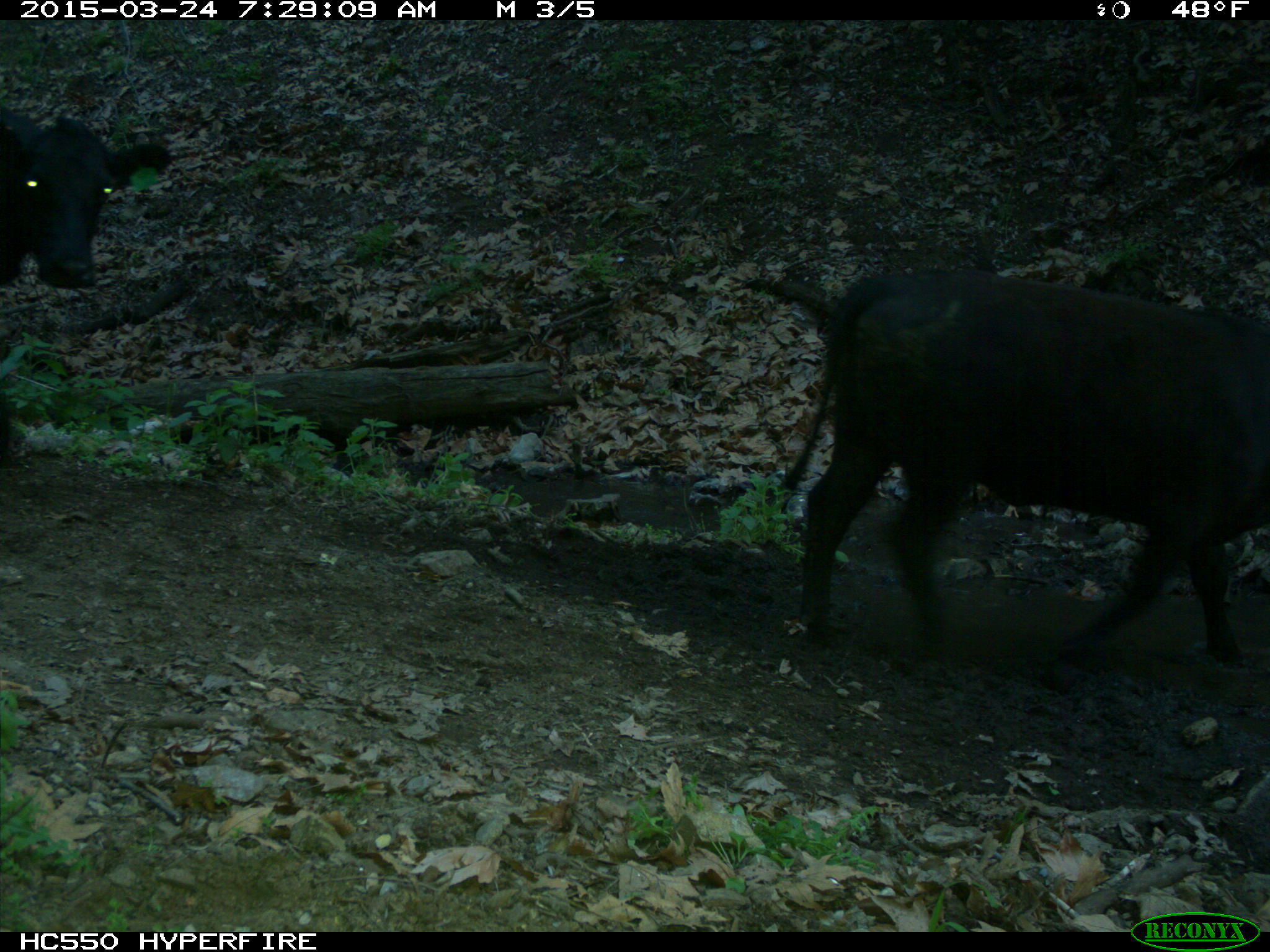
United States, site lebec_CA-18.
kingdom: Animalia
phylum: Chordata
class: Mammalia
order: Artiodactyla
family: Bovidae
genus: Bos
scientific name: Bos taurus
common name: domestic cow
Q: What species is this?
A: Bos taurus (domestic cow).